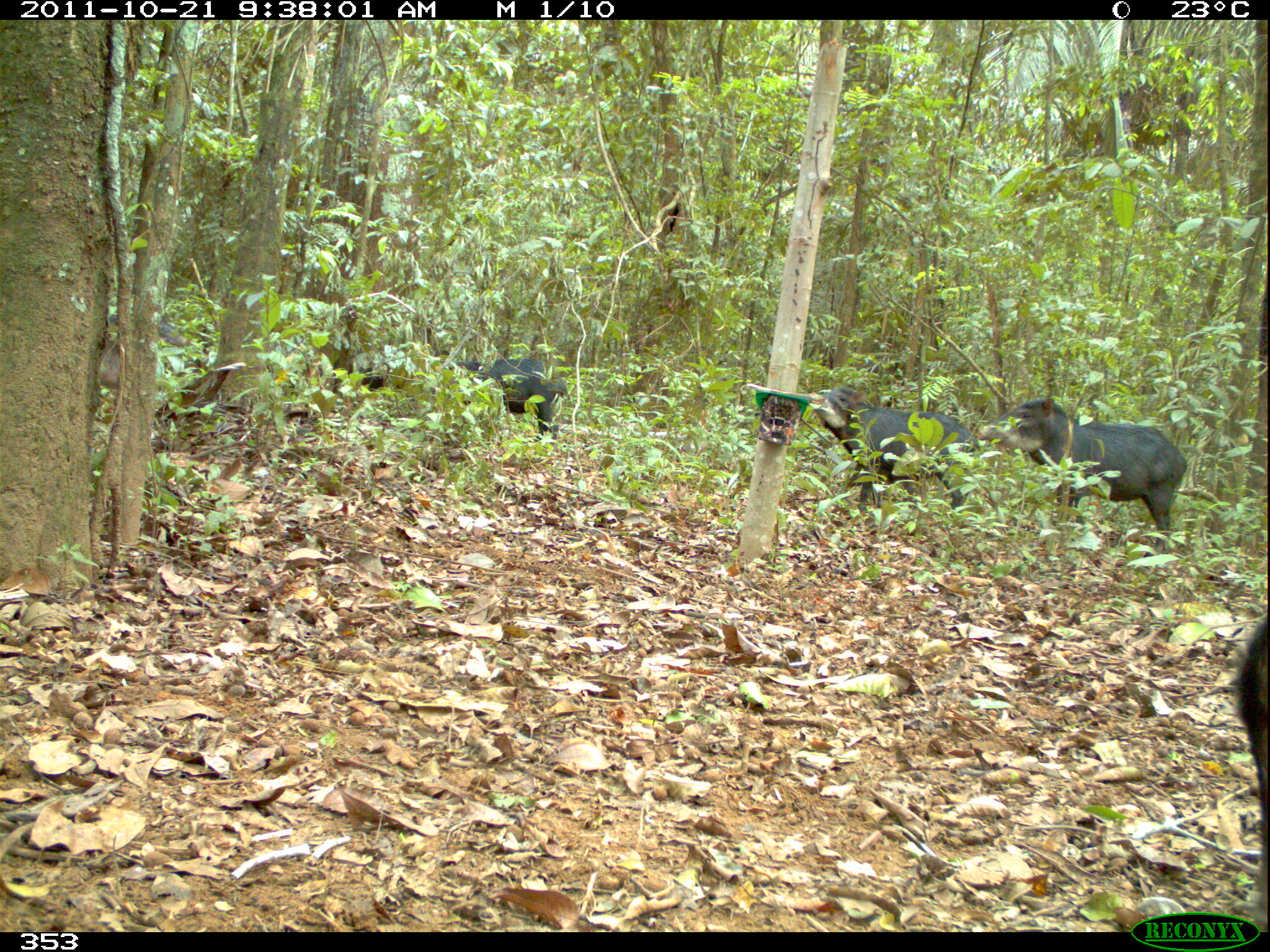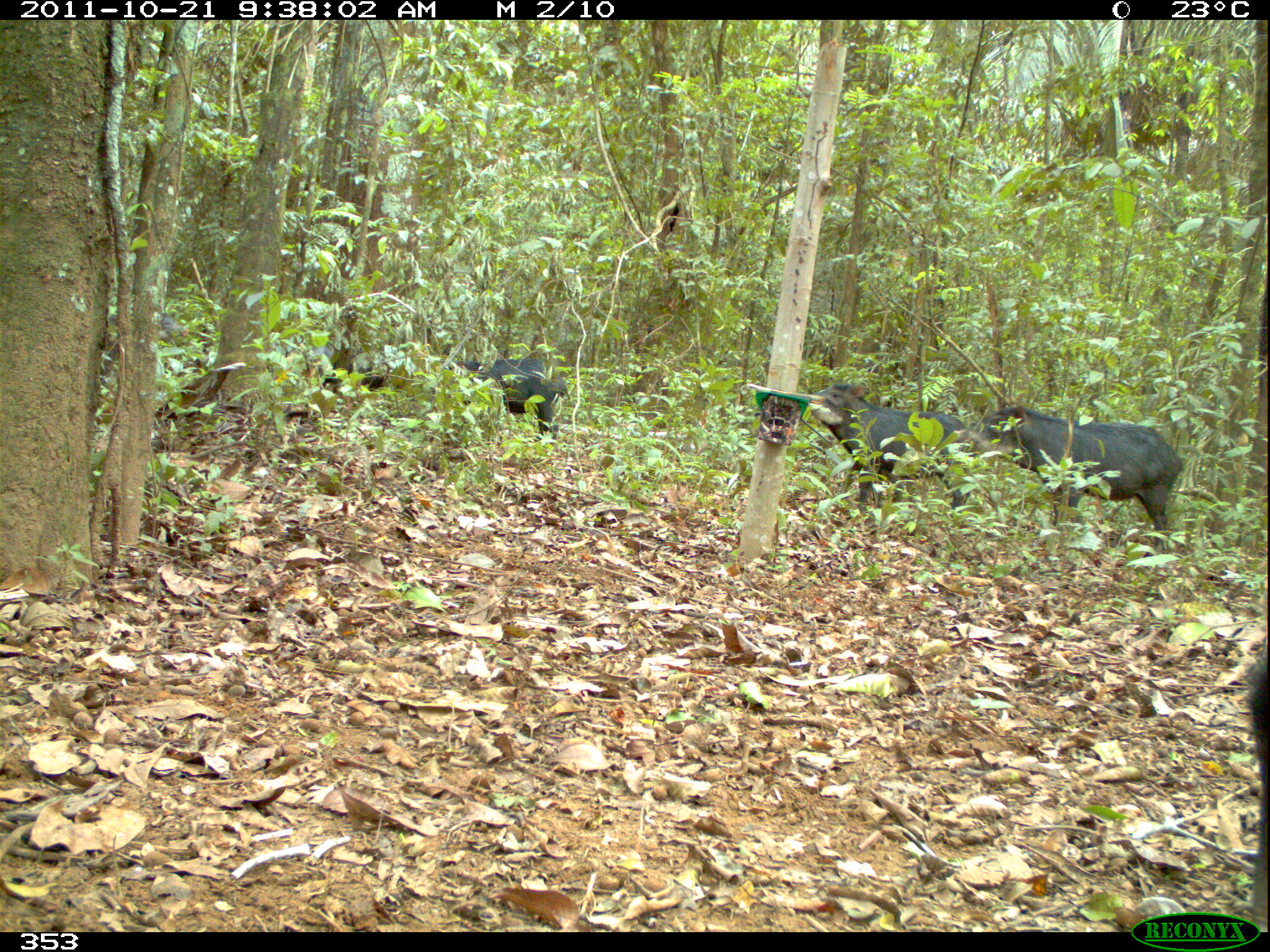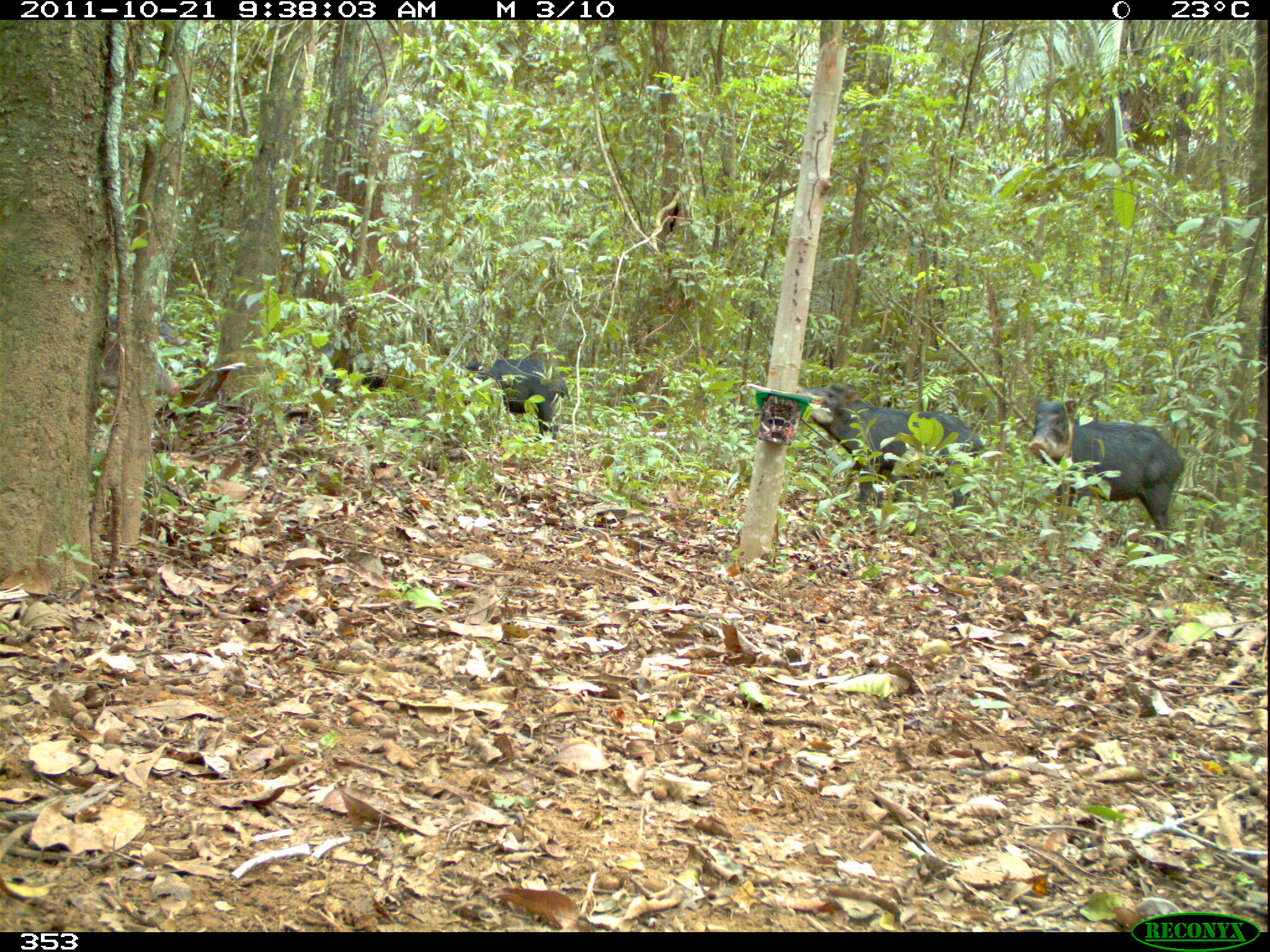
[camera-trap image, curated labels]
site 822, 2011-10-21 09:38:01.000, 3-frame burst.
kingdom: Animalia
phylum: Chordata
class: Mammalia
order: Artiodactyla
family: Tayassuidae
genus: Tayassu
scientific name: Tayassu pecari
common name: white-lipped peccary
Tayassu pecari (white-lipped peccary).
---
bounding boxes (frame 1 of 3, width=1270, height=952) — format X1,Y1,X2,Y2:
tayassu pecari: 974,396,1188,556; 811,386,981,511; 1231,606,1270,933; 447,357,568,443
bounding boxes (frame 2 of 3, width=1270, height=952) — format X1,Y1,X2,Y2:
tayassu pecari: 952,403,1185,555; 806,382,973,517; 435,357,570,443; 305,344,415,392; 1247,658,1270,868